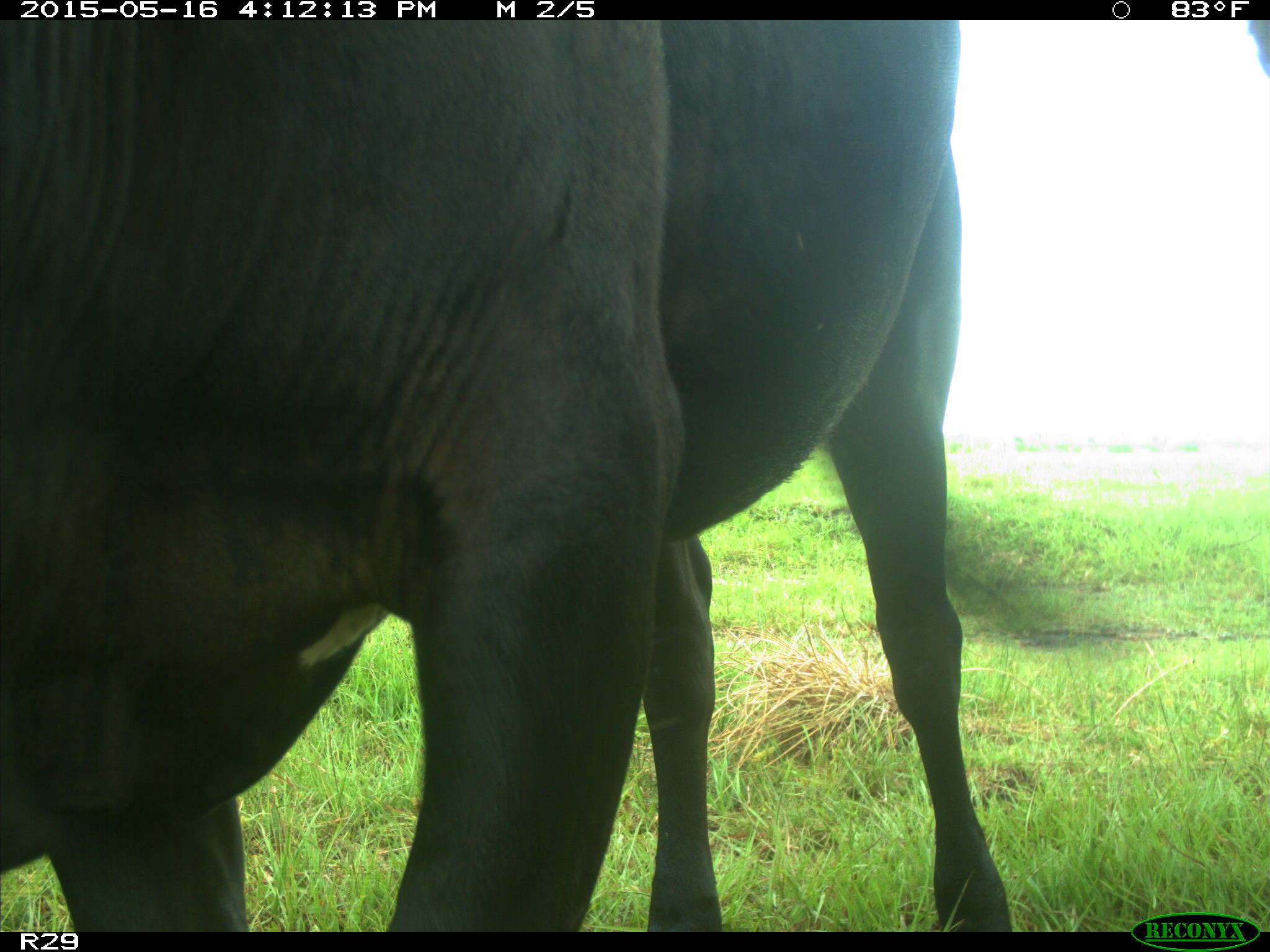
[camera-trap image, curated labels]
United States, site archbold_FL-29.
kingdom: Animalia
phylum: Chordata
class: Mammalia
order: Artiodactyla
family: Bovidae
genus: Bos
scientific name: Bos taurus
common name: domestic cow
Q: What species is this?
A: Bos taurus (domestic cow).